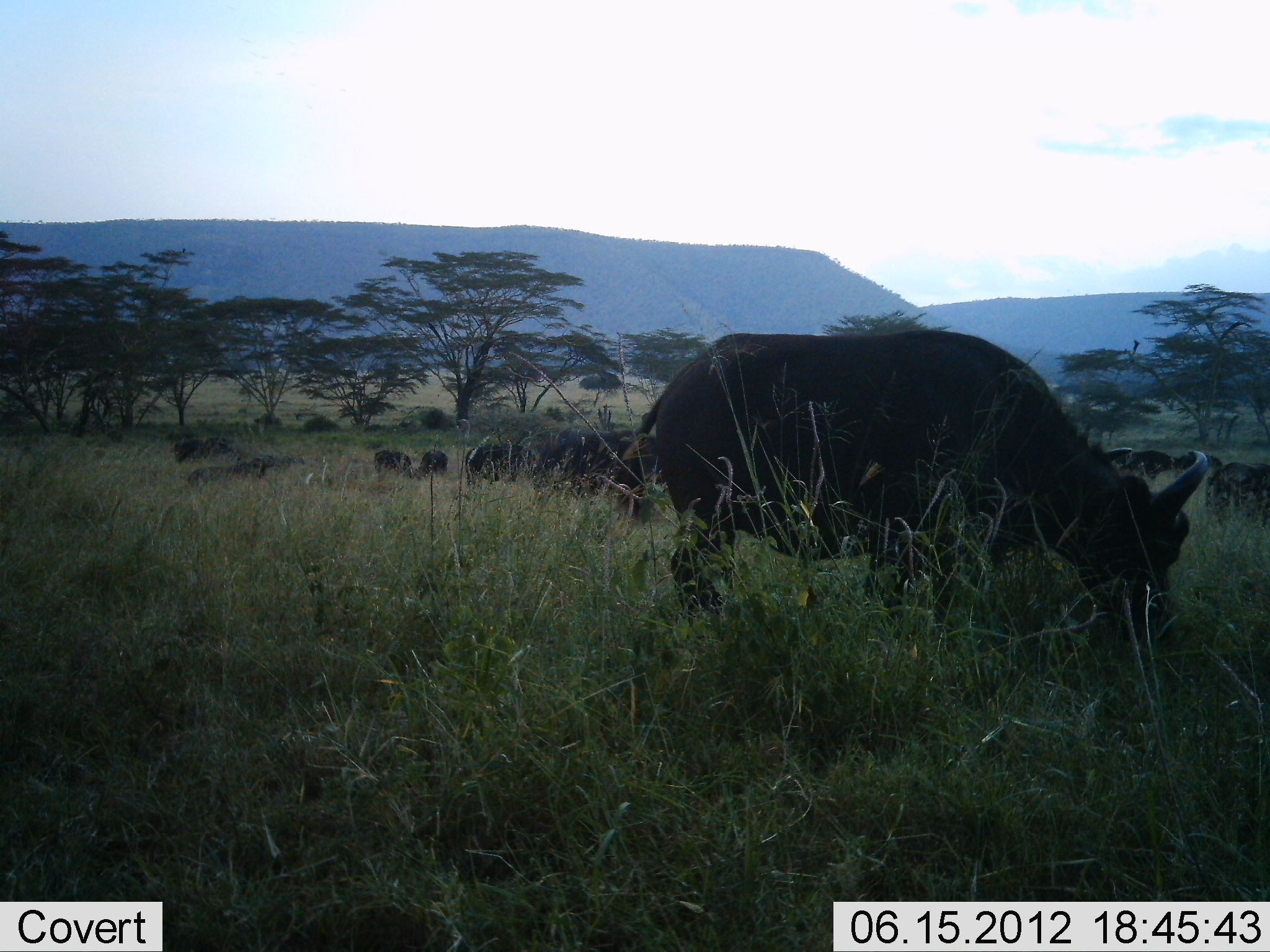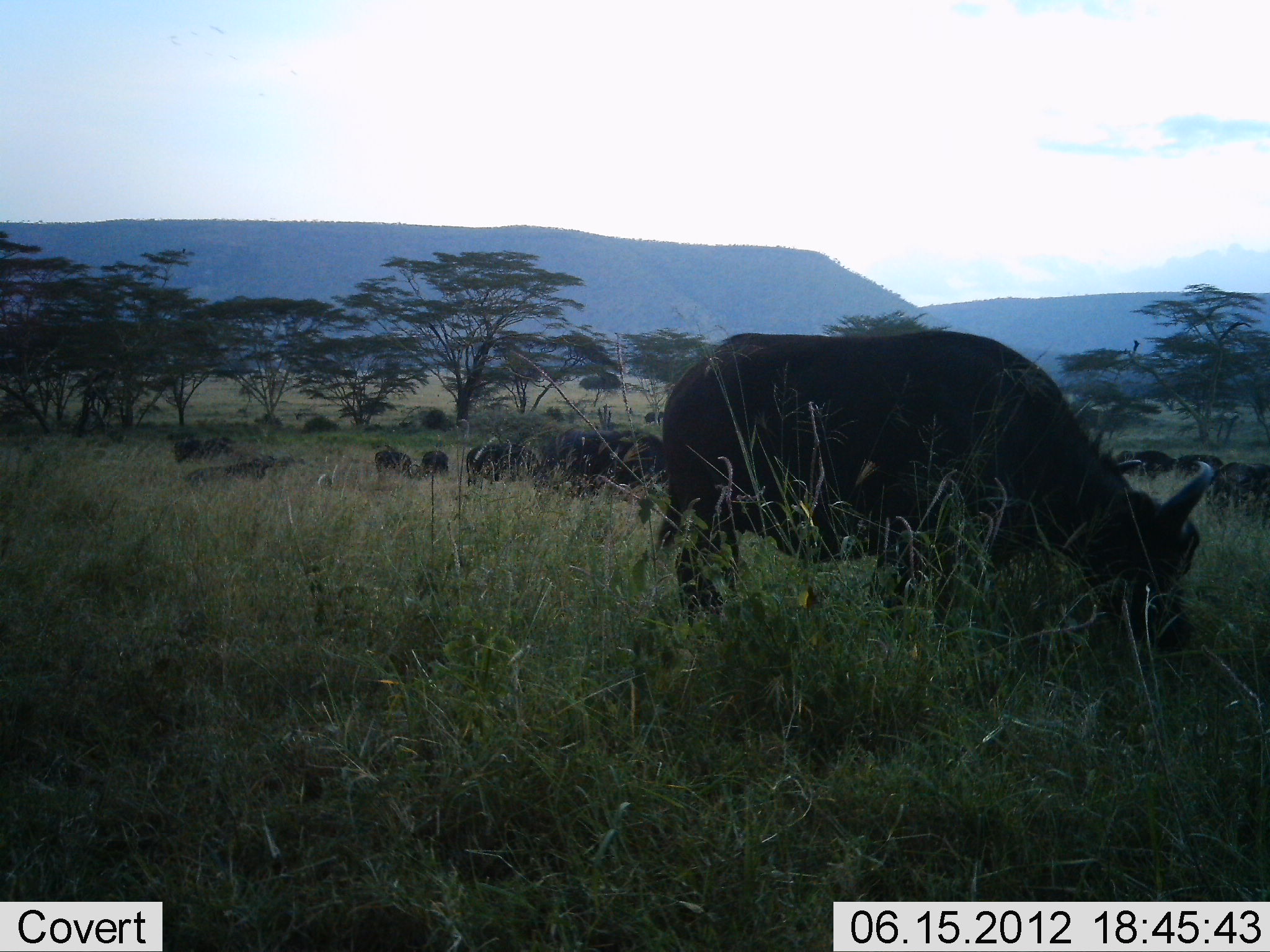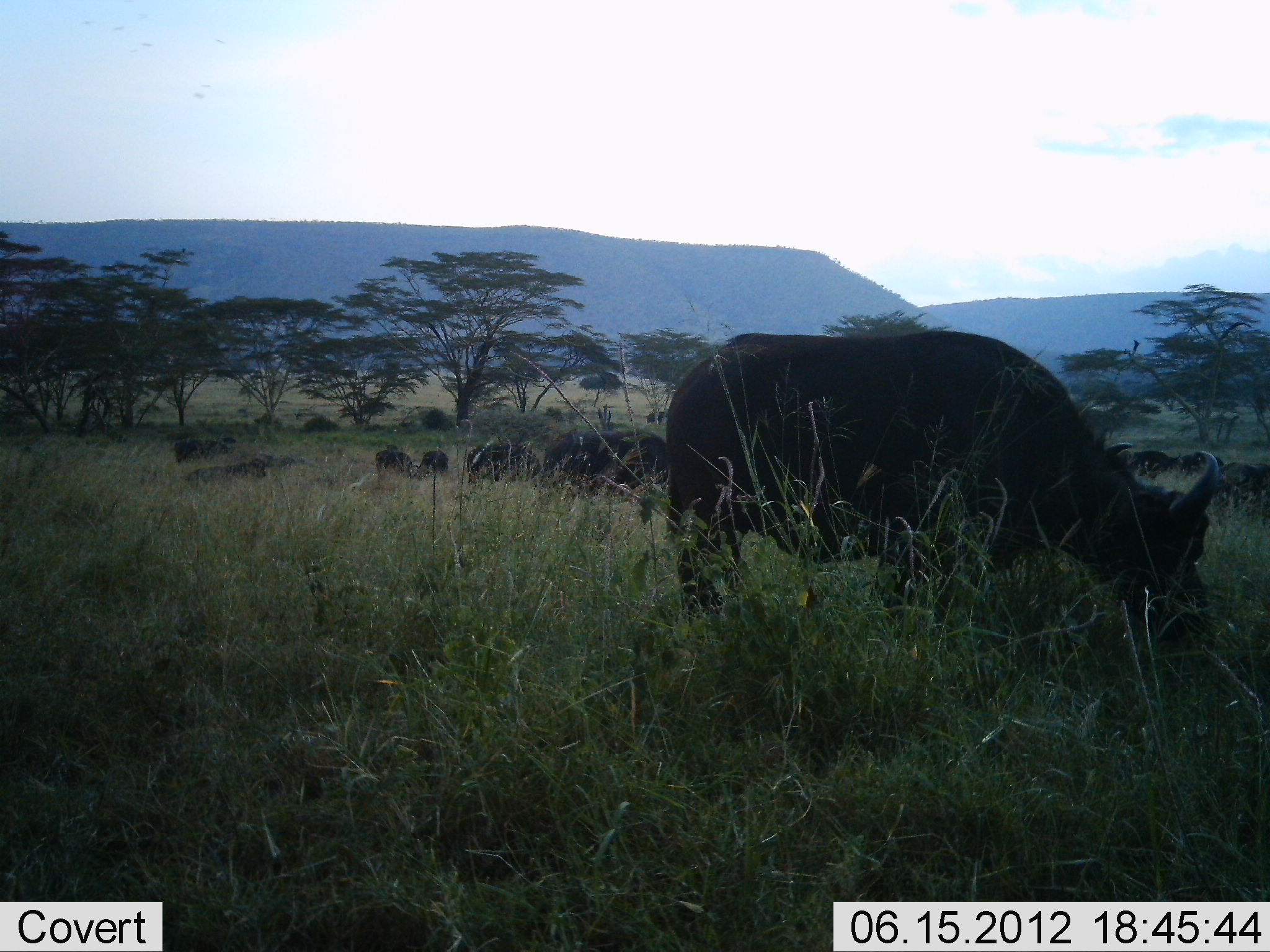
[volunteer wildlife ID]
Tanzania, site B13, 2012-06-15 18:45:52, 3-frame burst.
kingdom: Animalia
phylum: Chordata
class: Mammalia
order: Artiodactyla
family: Bovidae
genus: Syncerus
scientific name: Syncerus caffer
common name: cape buffalo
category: buffalo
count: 11-50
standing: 40%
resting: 0%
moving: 0%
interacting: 0%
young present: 0%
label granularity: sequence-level